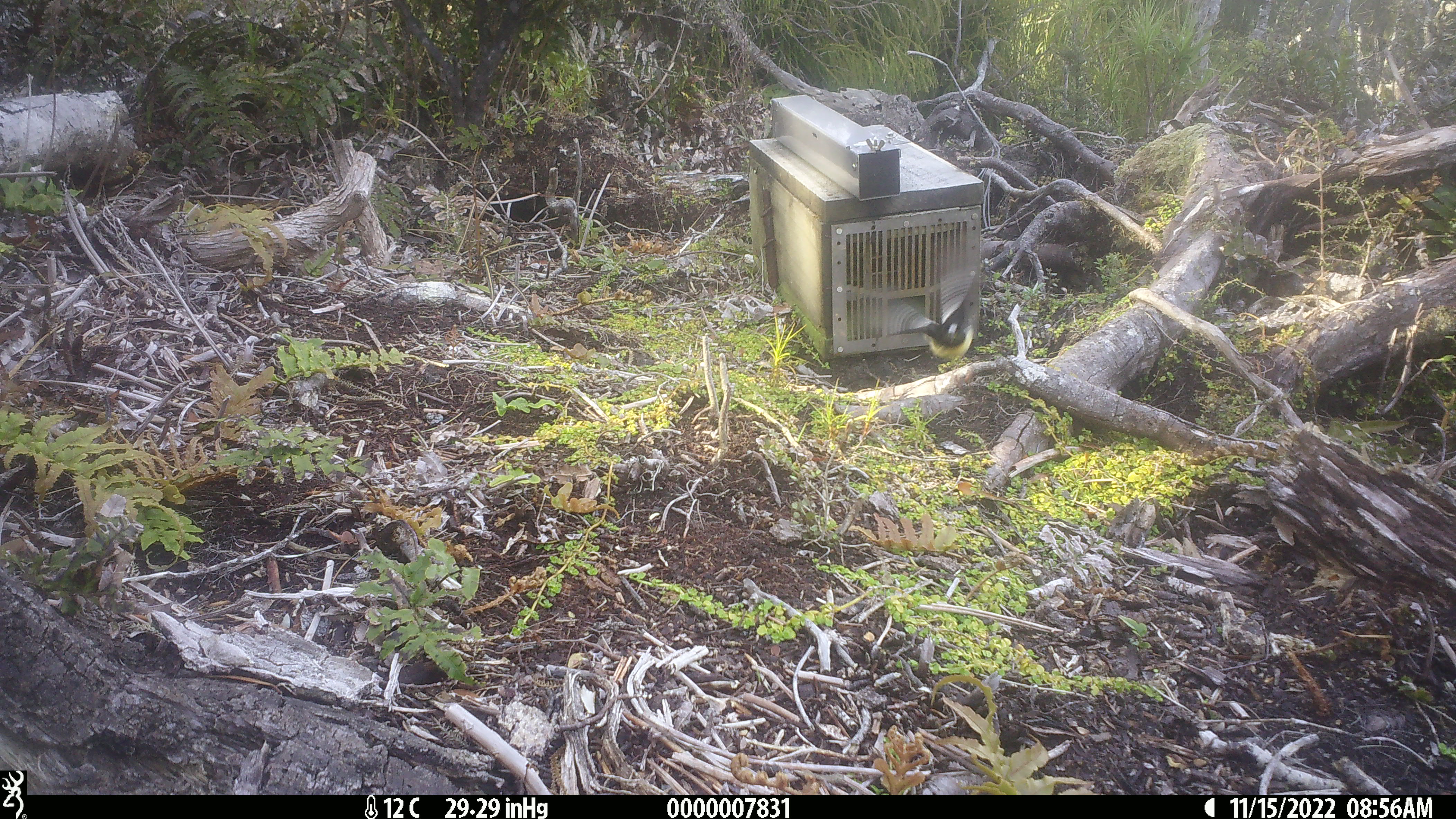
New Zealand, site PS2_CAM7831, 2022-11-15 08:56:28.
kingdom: Animalia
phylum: Chordata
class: Aves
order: Passeriformes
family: Petroicidae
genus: Petroica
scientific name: Petroica macrocephala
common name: tomtit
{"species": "tomtit (Petroica macrocephala)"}